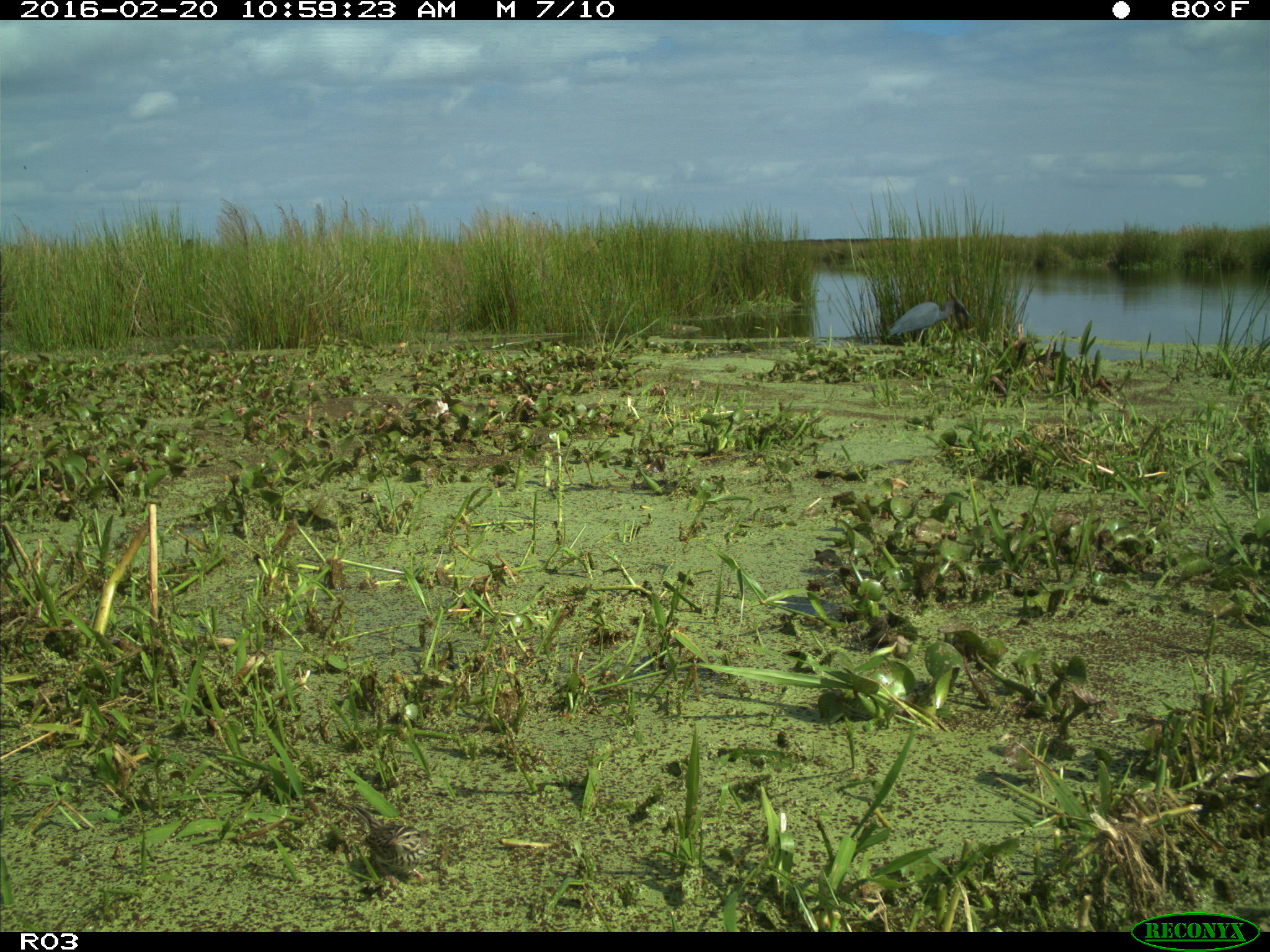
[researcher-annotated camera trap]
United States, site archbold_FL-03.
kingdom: Animalia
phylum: Chordata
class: Aves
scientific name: Aves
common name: birds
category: unidentified bird